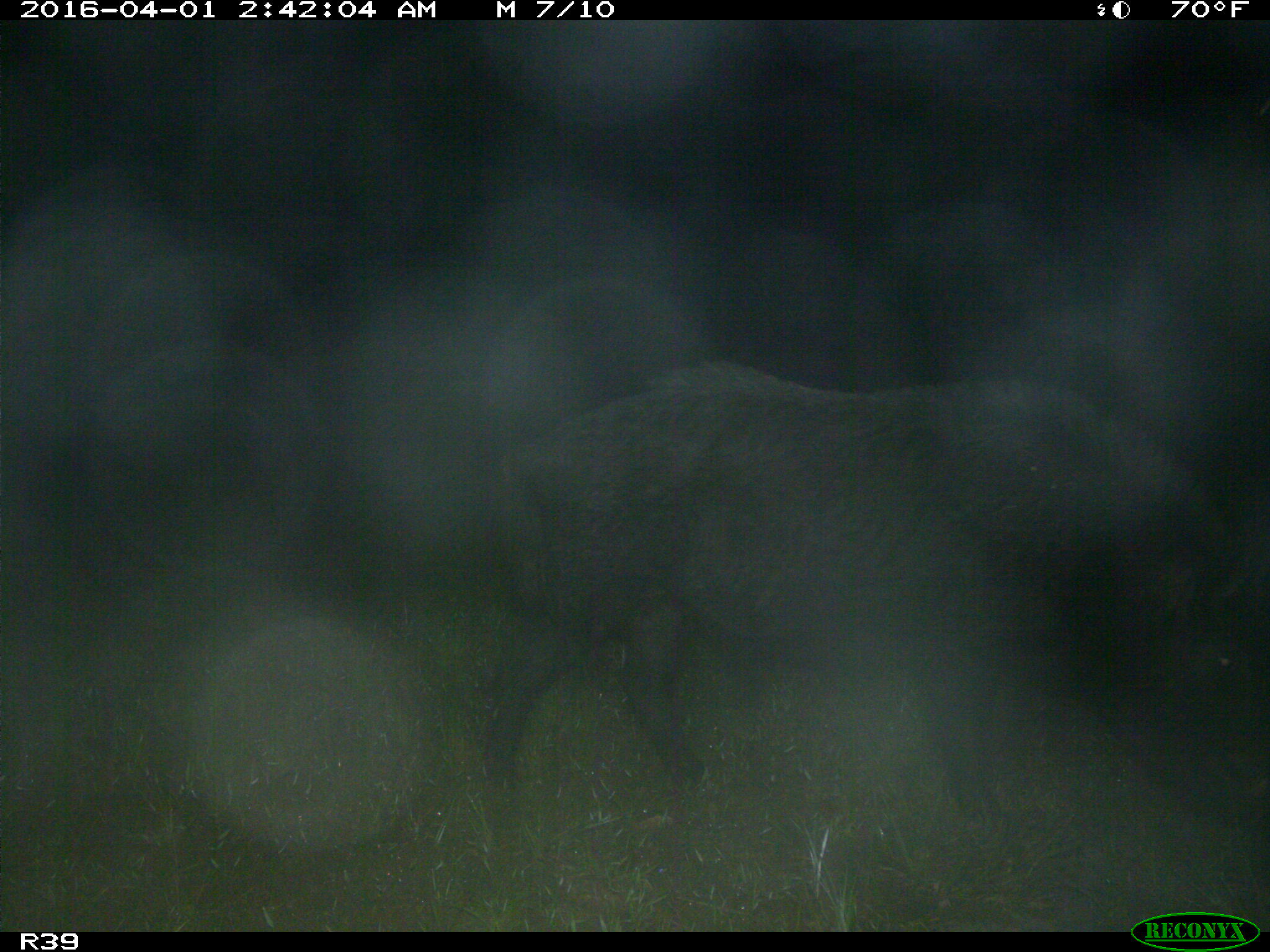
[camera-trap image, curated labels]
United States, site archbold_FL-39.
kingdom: Animalia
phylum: Chordata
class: Mammalia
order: Artiodactyla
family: Suidae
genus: Sus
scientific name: Sus scrofa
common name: wild boar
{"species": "Sus scrofa (wild boar)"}